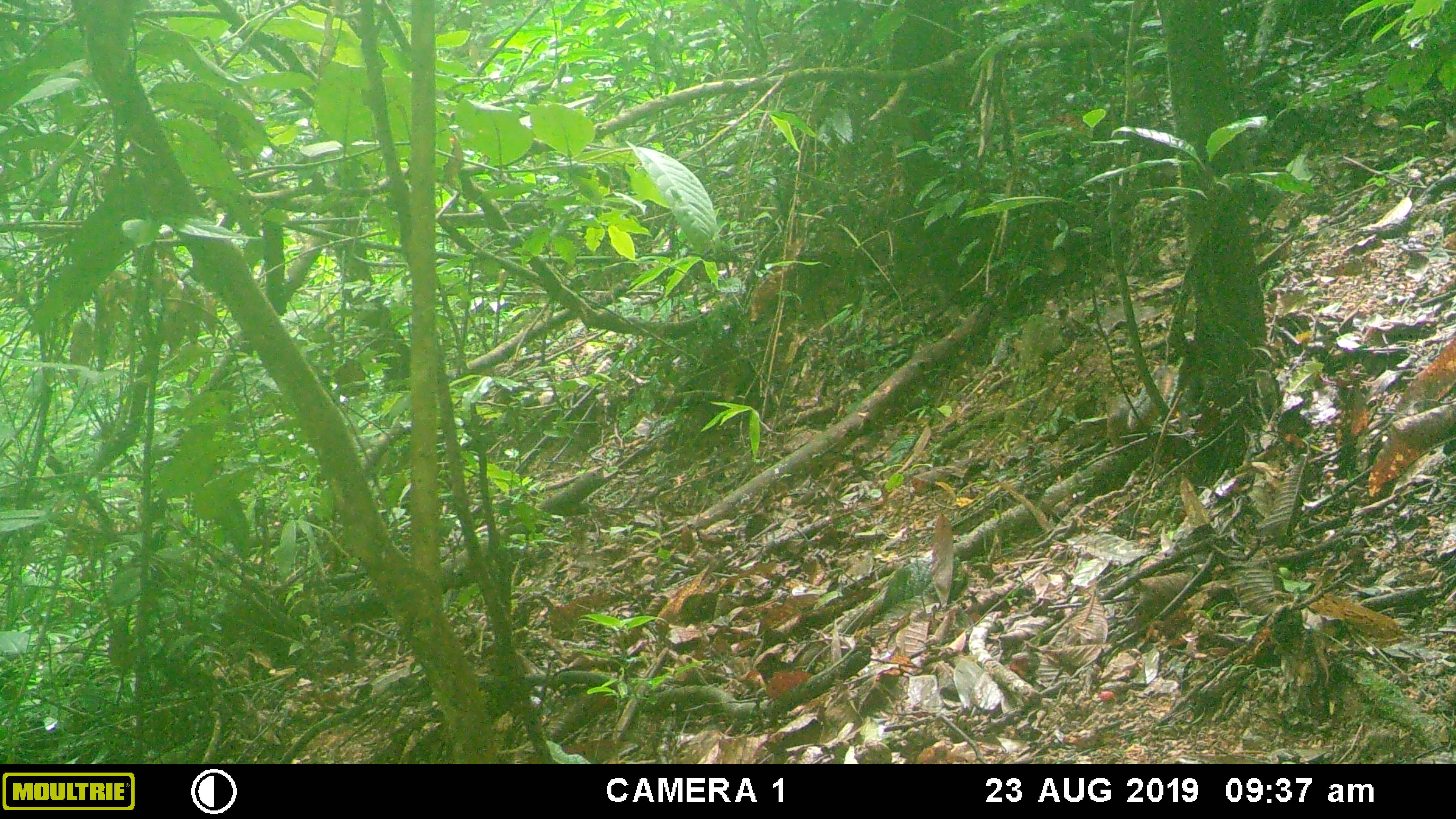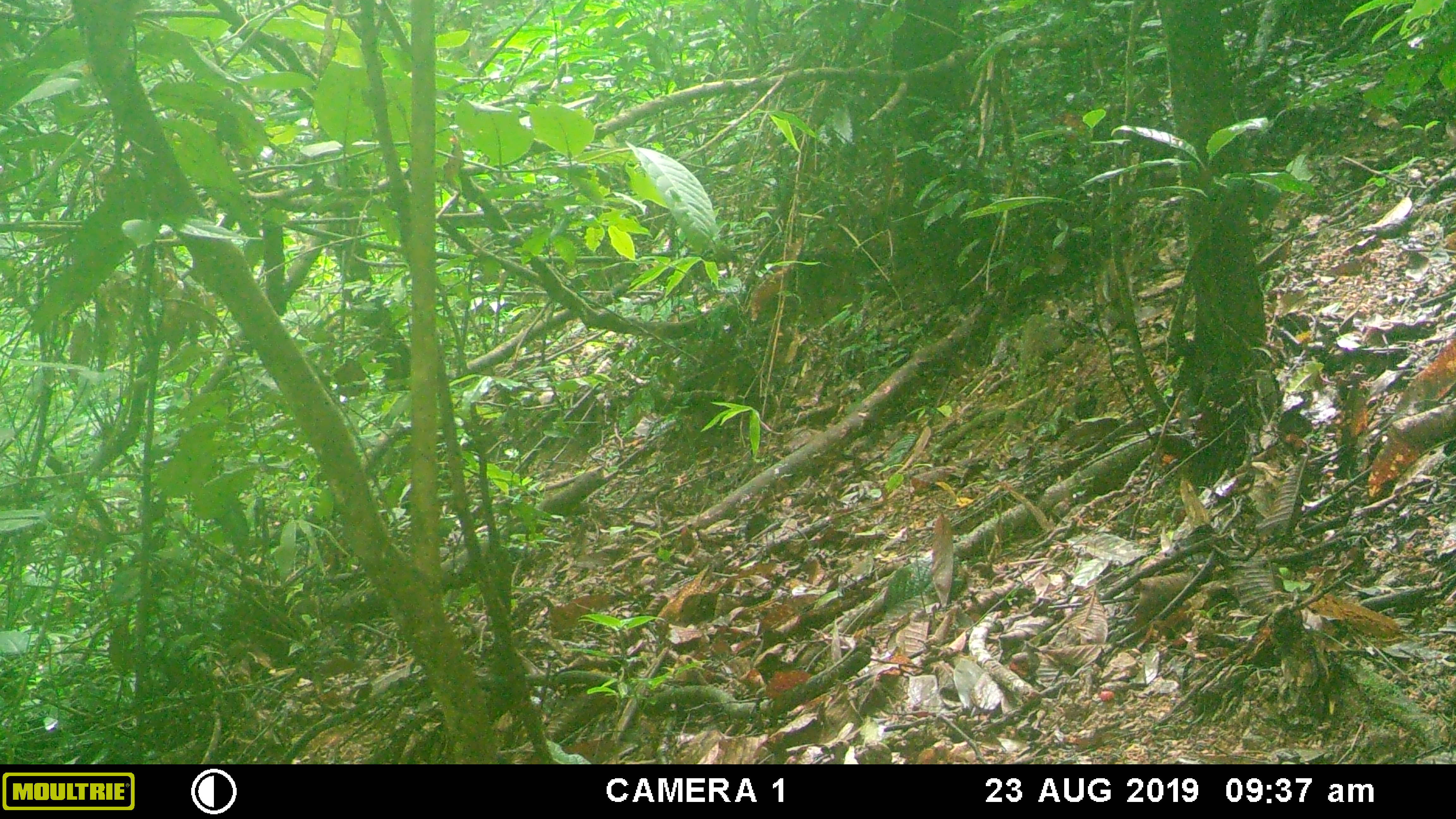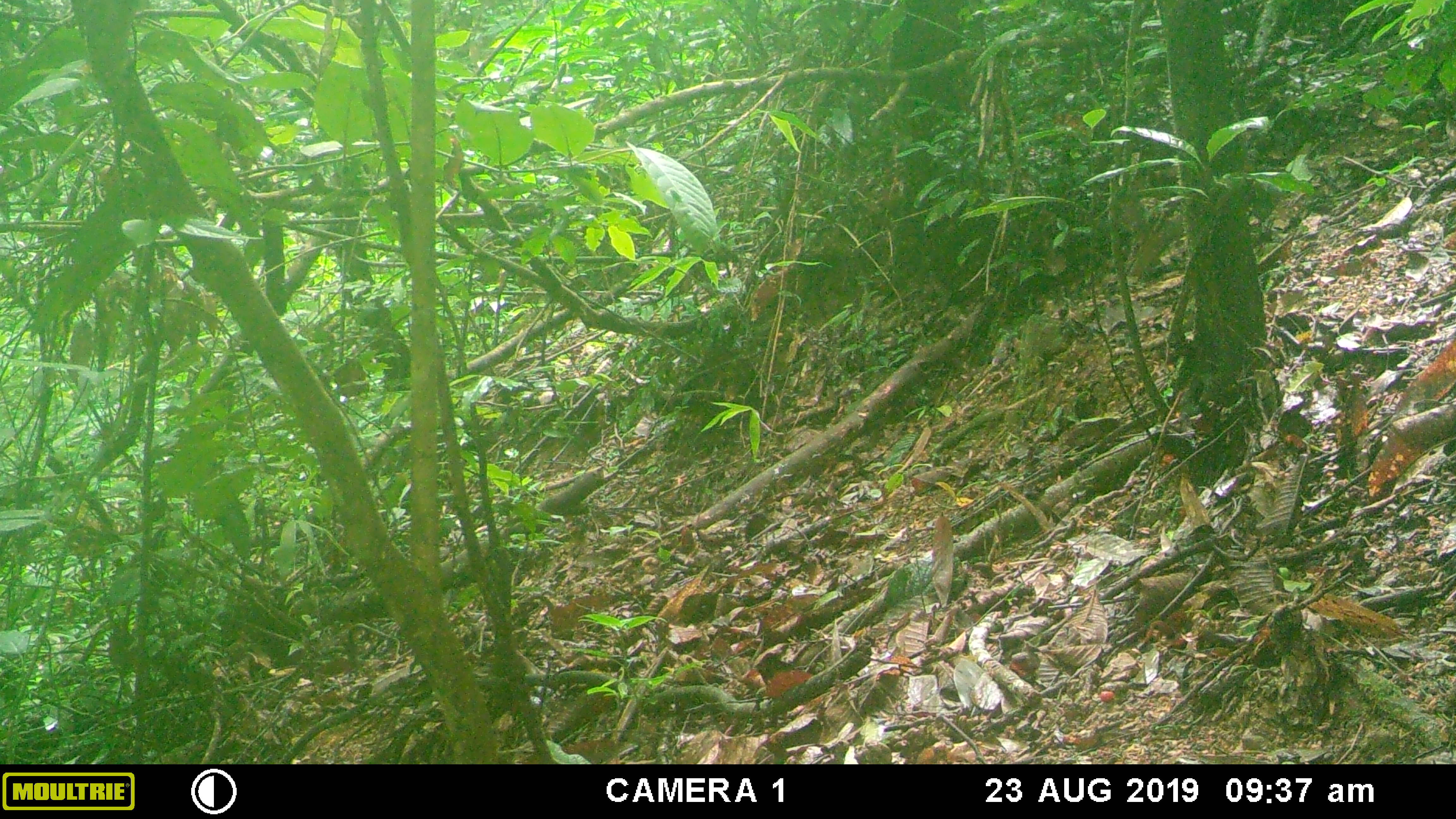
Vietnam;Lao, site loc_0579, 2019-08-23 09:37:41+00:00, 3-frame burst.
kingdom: Animalia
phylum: Chordata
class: Mammalia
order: Rodentia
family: Sciuridae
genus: Dremomys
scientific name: Dremomys rufigenis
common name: red-cheeked squirrel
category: red cheeked squirrel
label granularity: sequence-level